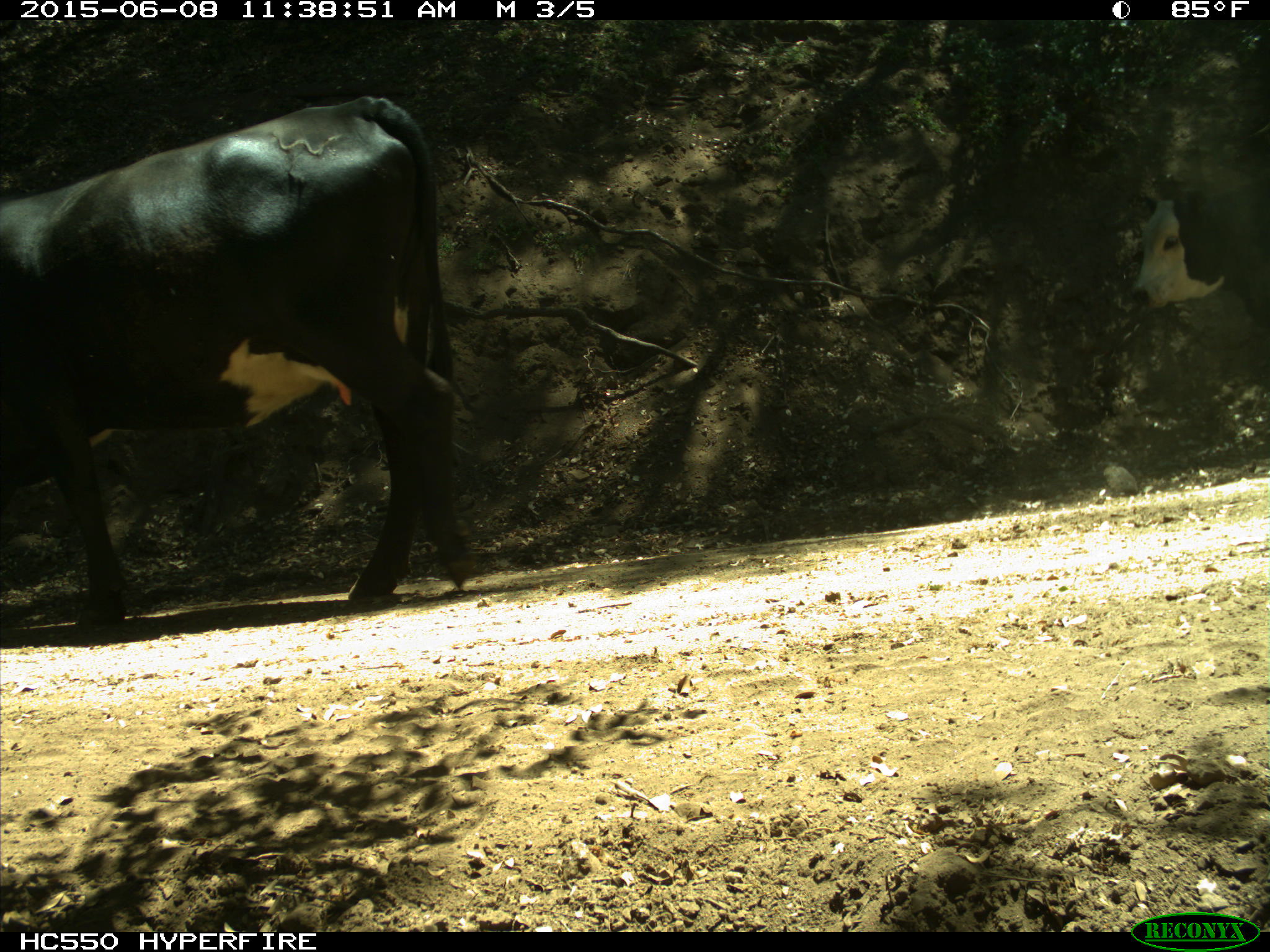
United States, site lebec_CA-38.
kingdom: Animalia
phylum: Chordata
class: Mammalia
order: Artiodactyla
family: Bovidae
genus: Bos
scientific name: Bos taurus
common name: domestic cow